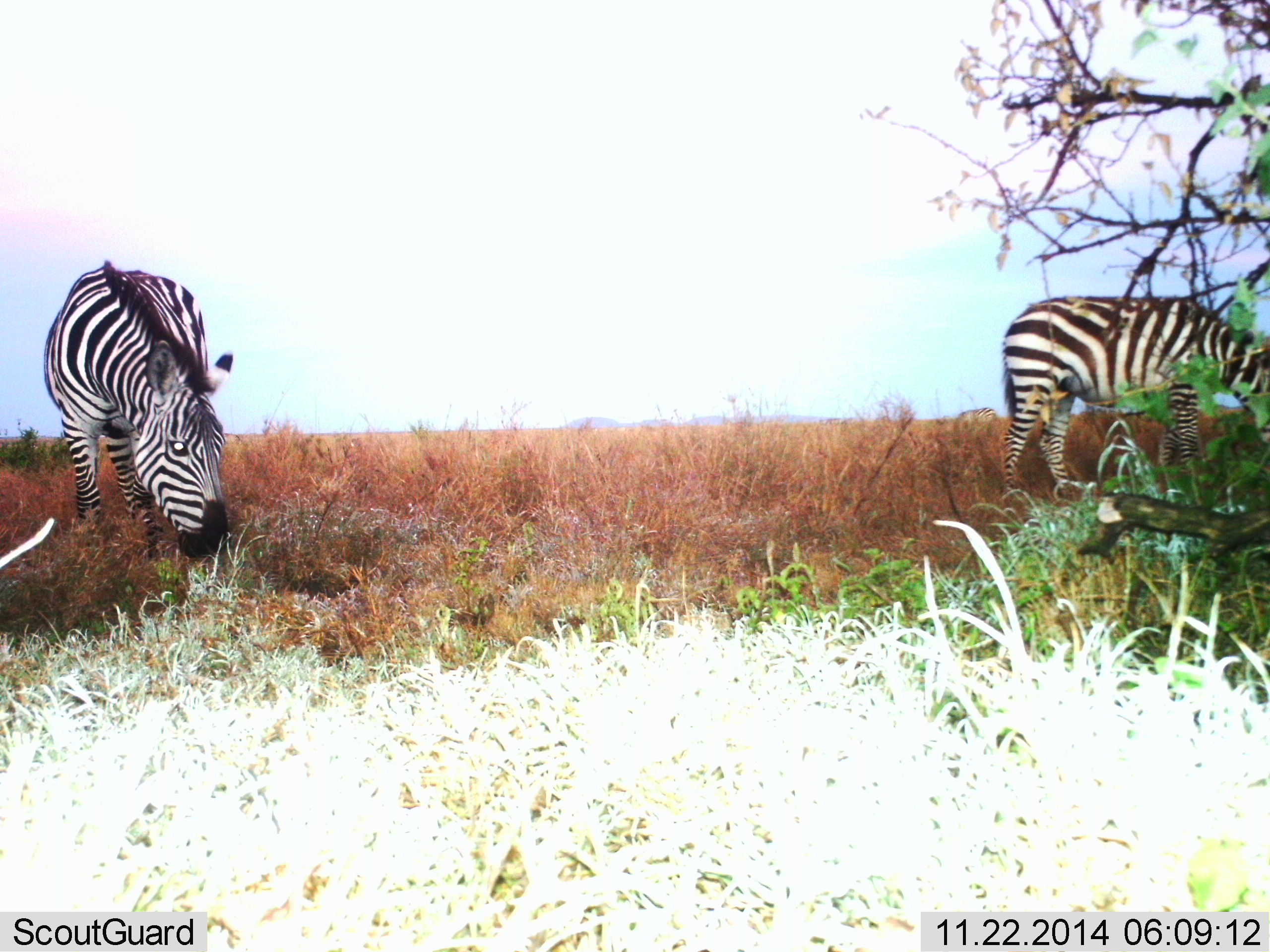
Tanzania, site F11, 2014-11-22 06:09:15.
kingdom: Animalia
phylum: Chordata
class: Mammalia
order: Perissodactyla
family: Equidae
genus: Equus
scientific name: Equus quagga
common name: plains zebra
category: zebra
Zebra (plains zebra) (Equus quagga), count 2. Behavior (volunteer vote fractions): standing 30%, resting 0%, moving 20%, interacting 0%. Young present (vote fraction): 0%. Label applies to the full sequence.